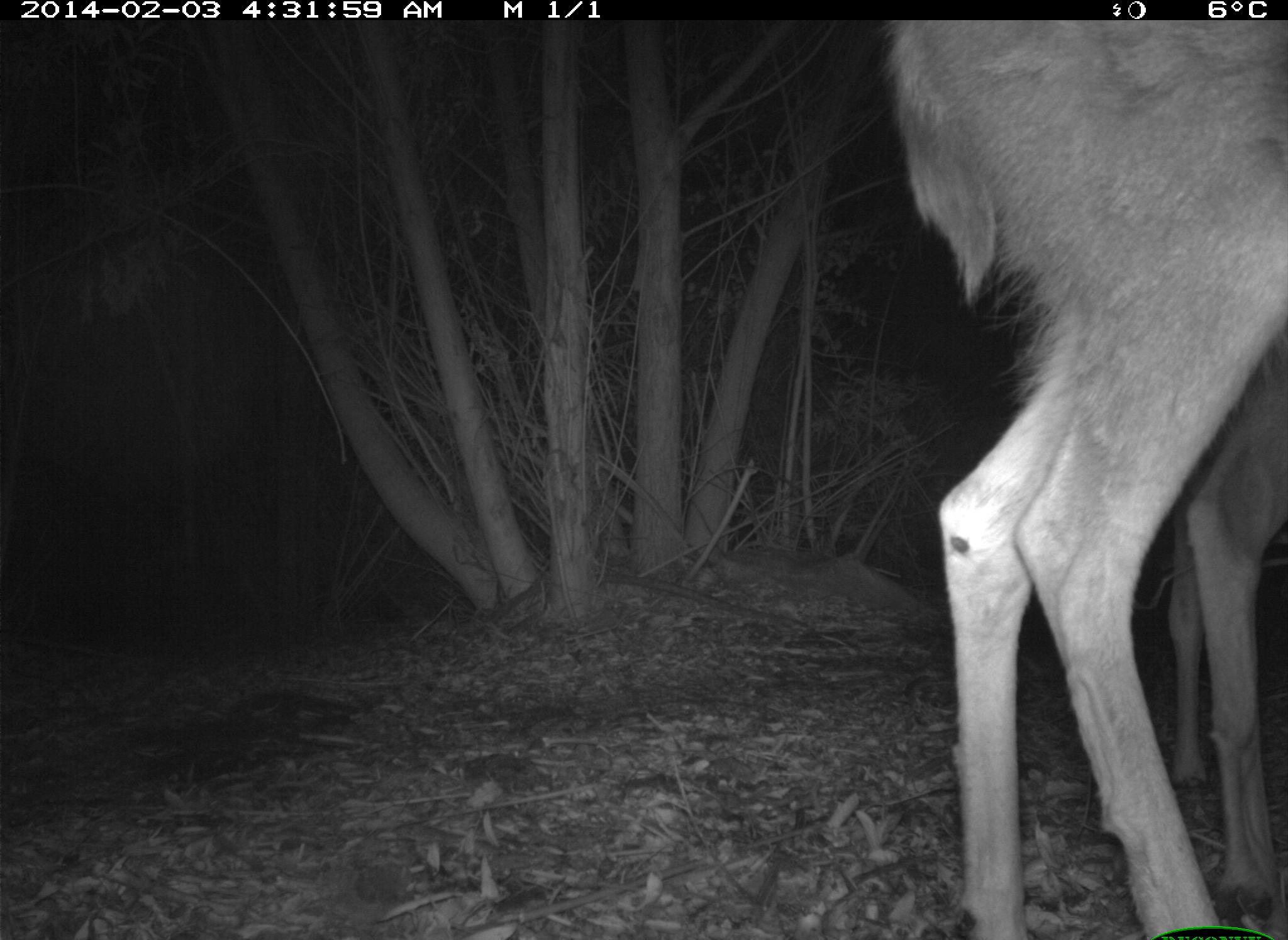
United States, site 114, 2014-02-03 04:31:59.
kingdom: Animalia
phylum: Chordata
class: Mammalia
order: Artiodactyla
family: Cervidae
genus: Odocoileus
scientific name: Odocoileus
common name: deer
Deer (Odocoileus).